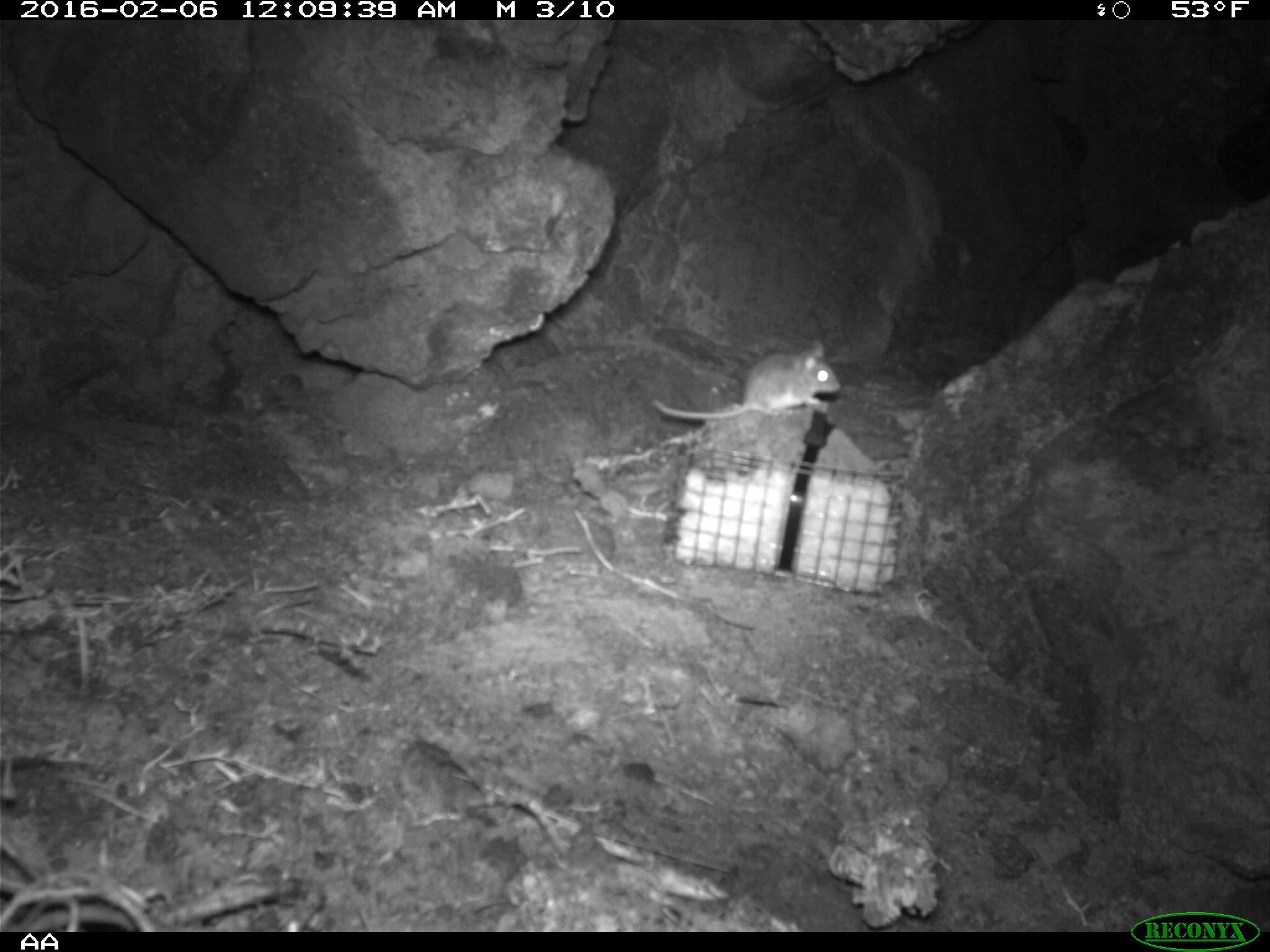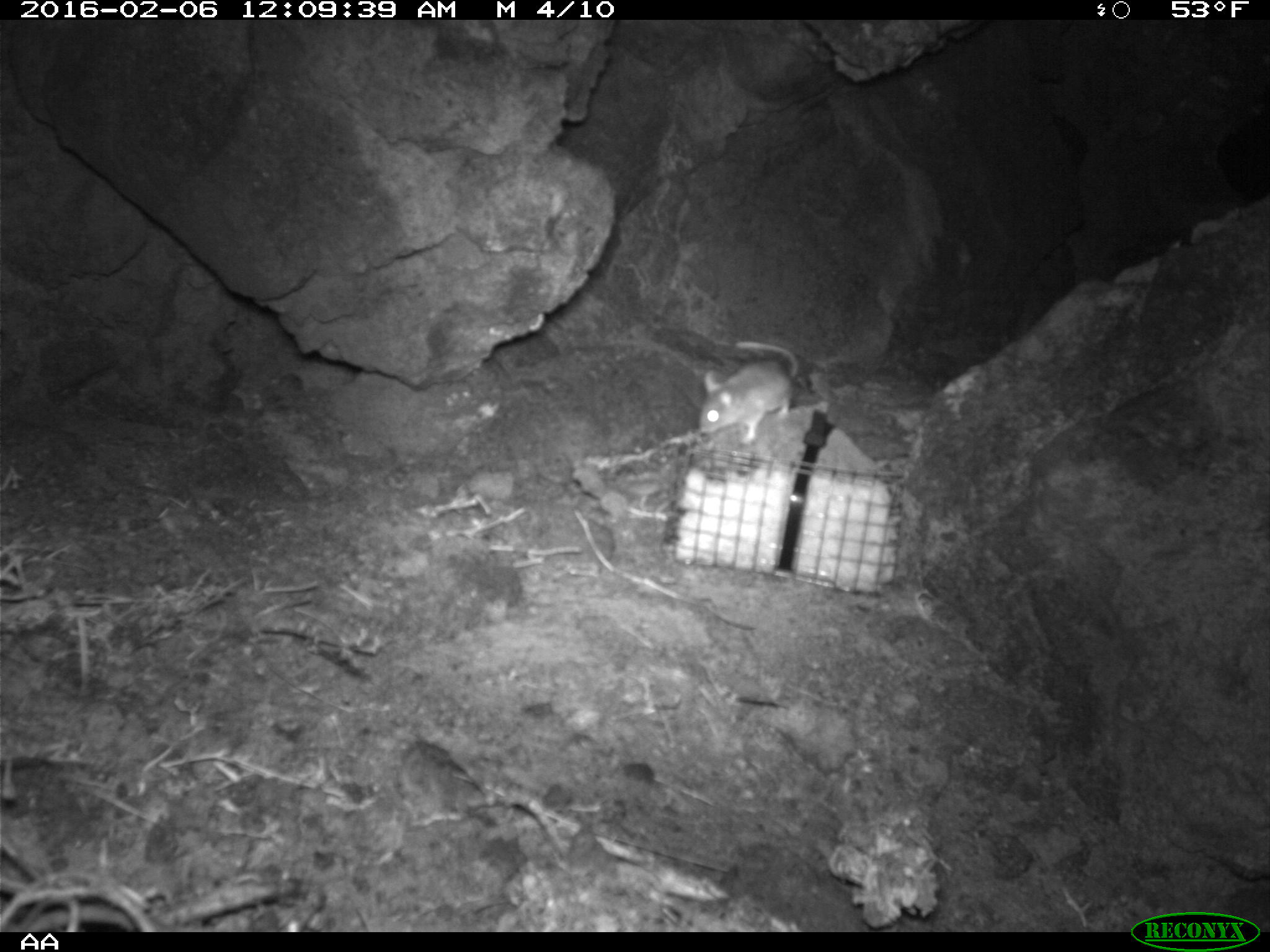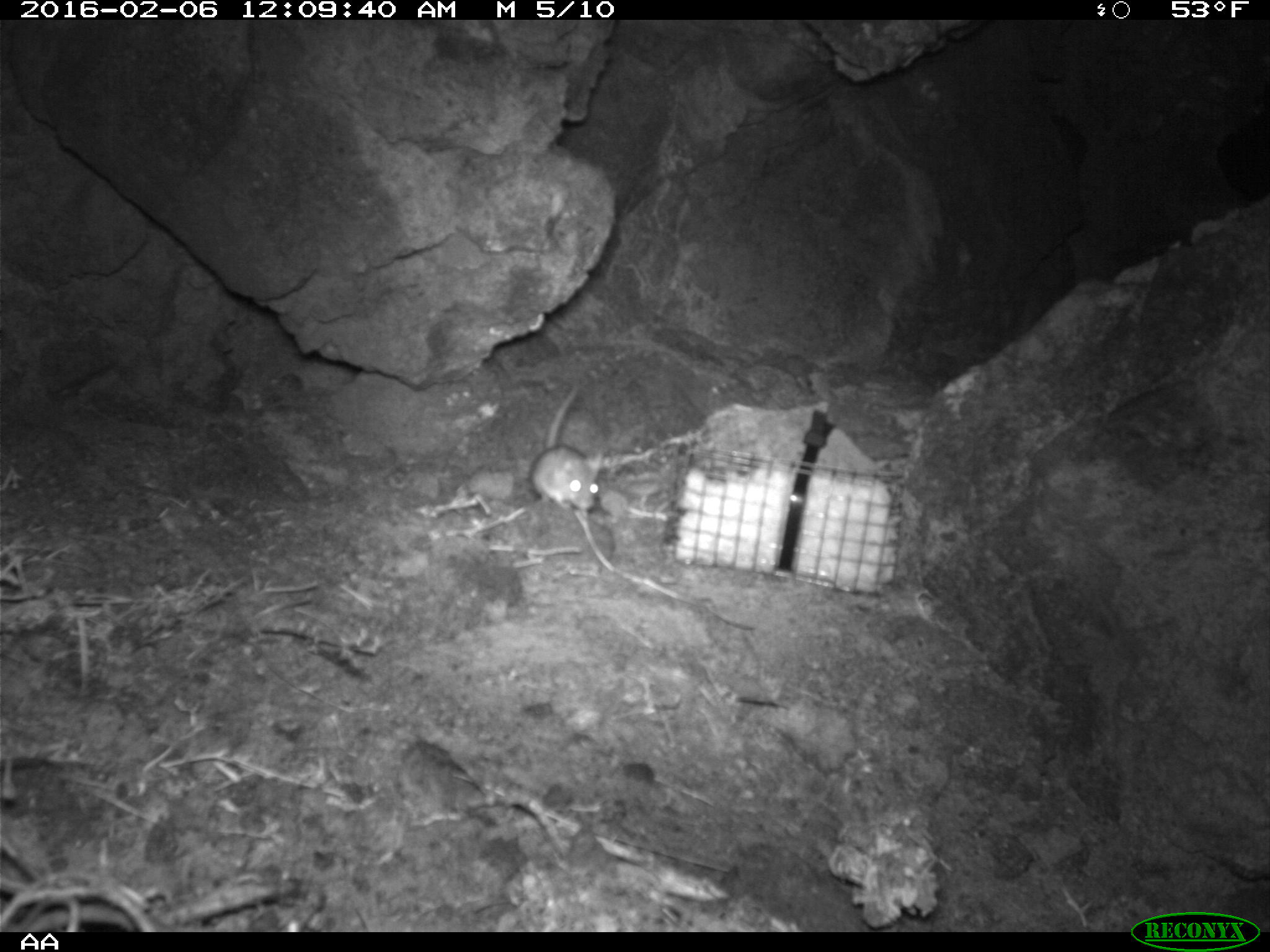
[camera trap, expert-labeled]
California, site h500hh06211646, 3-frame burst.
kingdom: Animalia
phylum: Chordata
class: Mammalia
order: Rodentia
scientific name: Rodentia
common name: rodent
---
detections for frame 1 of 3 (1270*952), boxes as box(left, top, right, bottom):
rodent: box(651, 340, 841, 418)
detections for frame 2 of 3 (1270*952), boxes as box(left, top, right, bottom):
rodent: box(699, 342, 796, 444)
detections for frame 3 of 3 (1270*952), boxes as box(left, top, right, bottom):
rodent: box(530, 383, 605, 509)